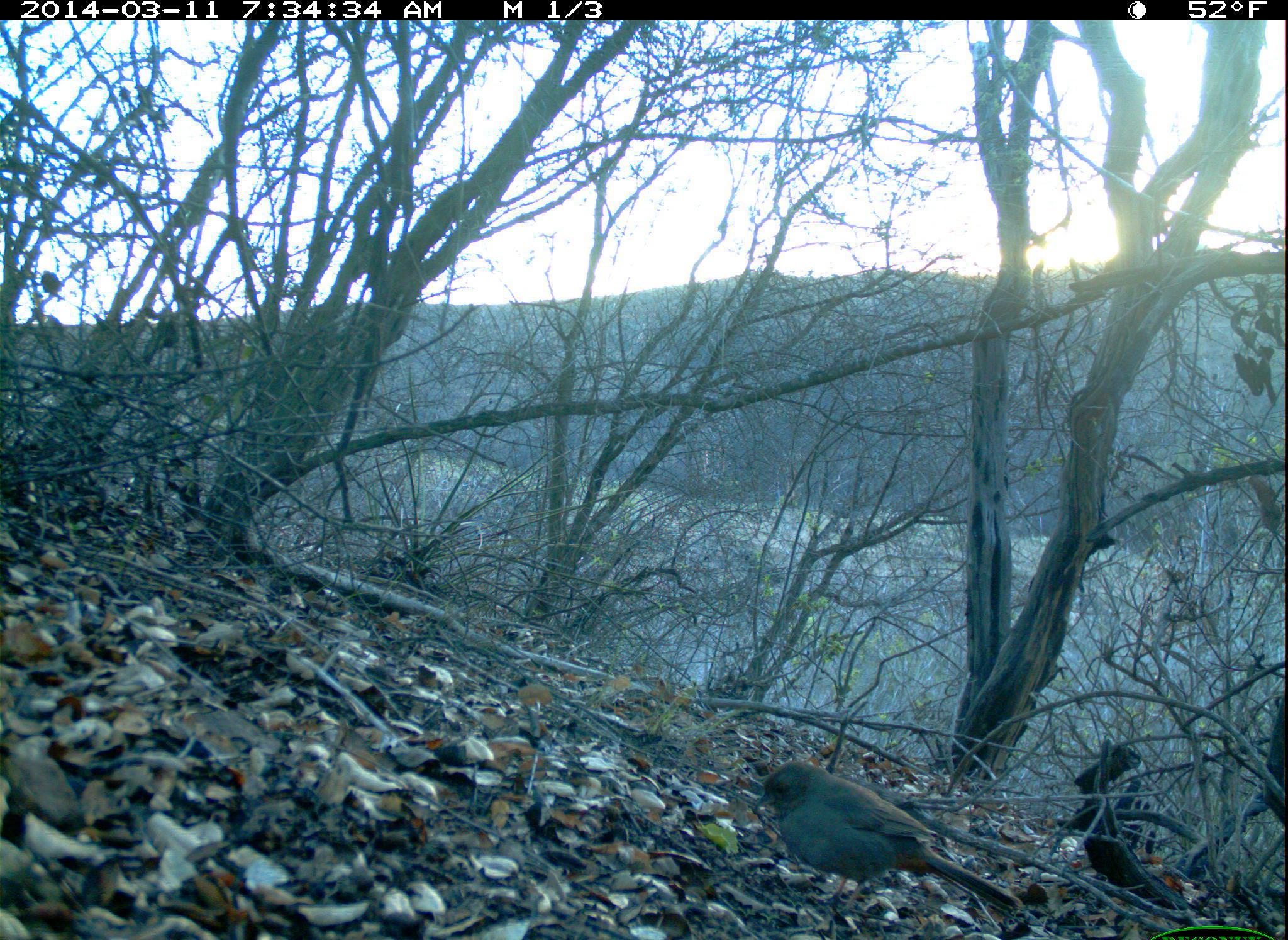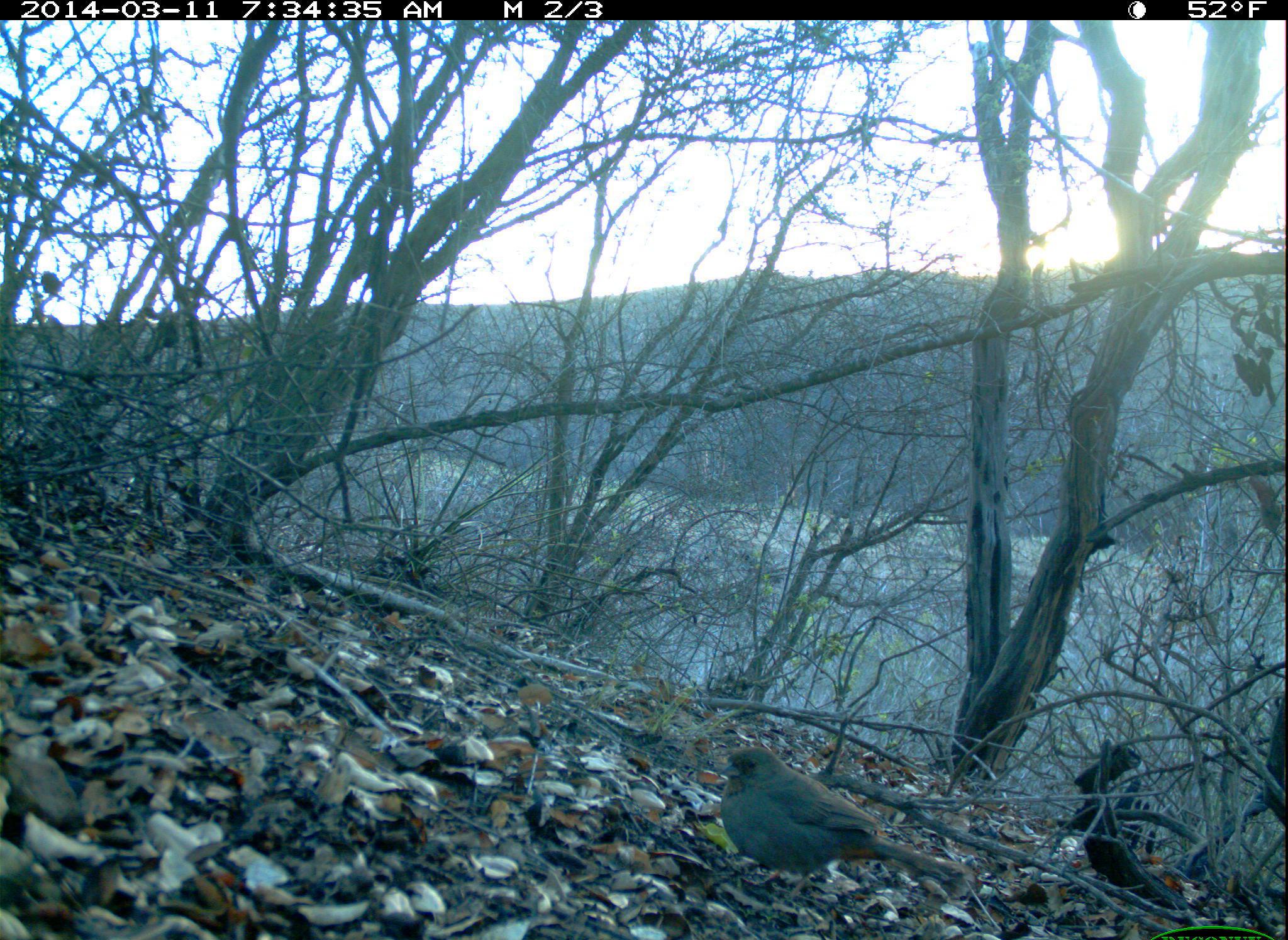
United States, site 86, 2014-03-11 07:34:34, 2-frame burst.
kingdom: Animalia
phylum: Chordata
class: Aves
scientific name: Aves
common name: bird